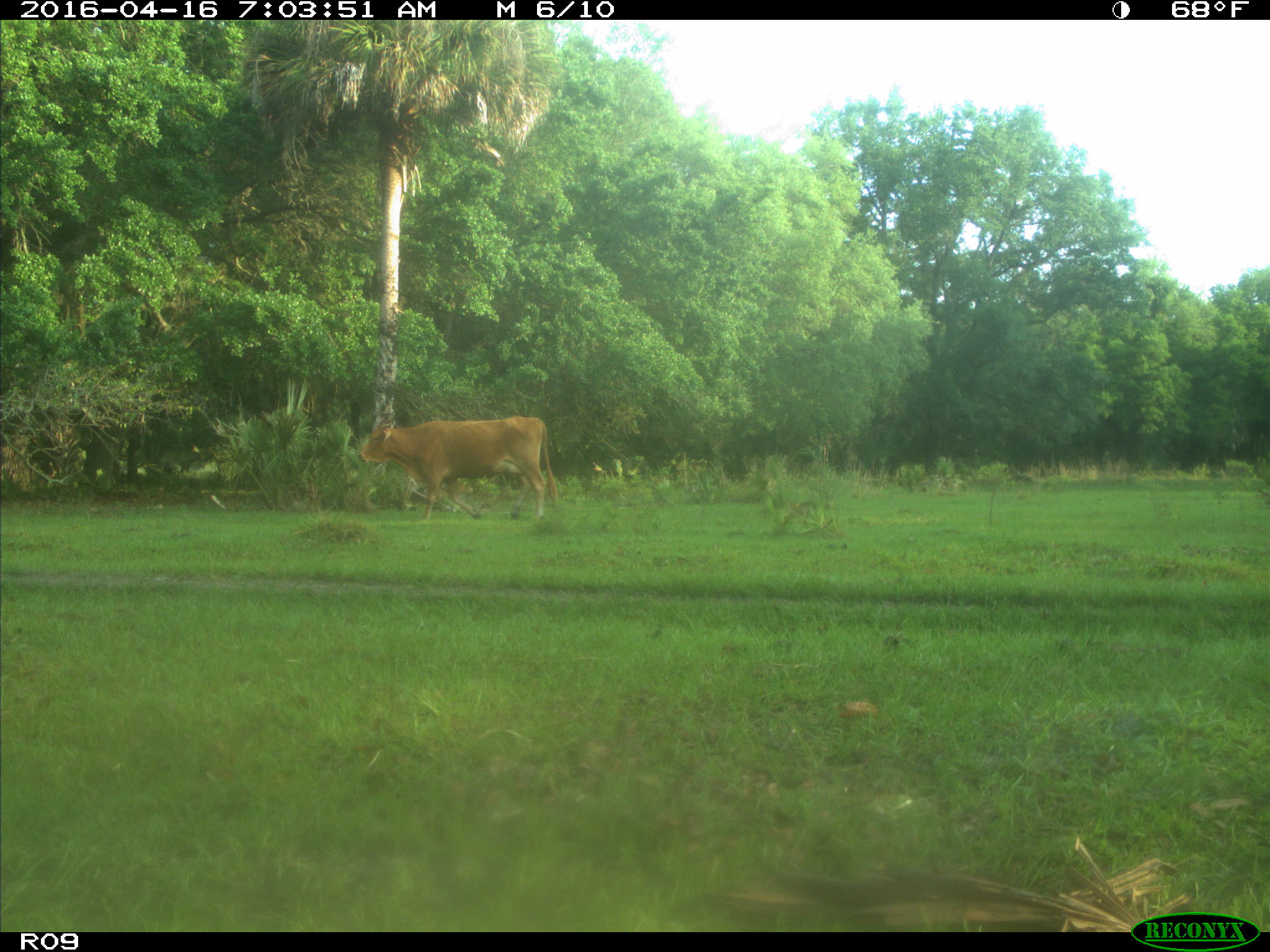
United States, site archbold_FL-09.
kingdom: Animalia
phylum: Chordata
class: Mammalia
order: Artiodactyla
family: Bovidae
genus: Bos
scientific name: Bos taurus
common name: domestic cow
Bos taurus (domestic cow).